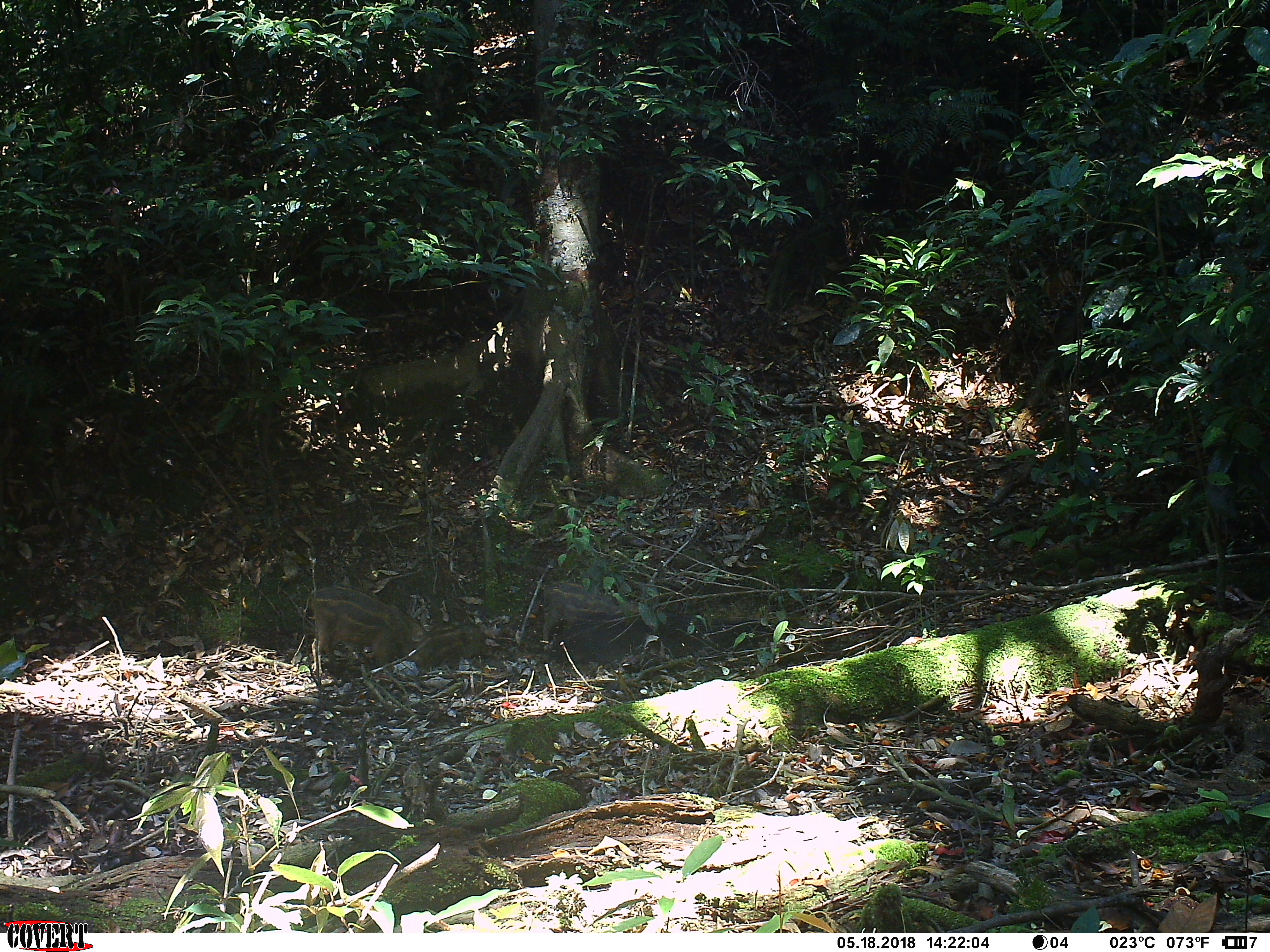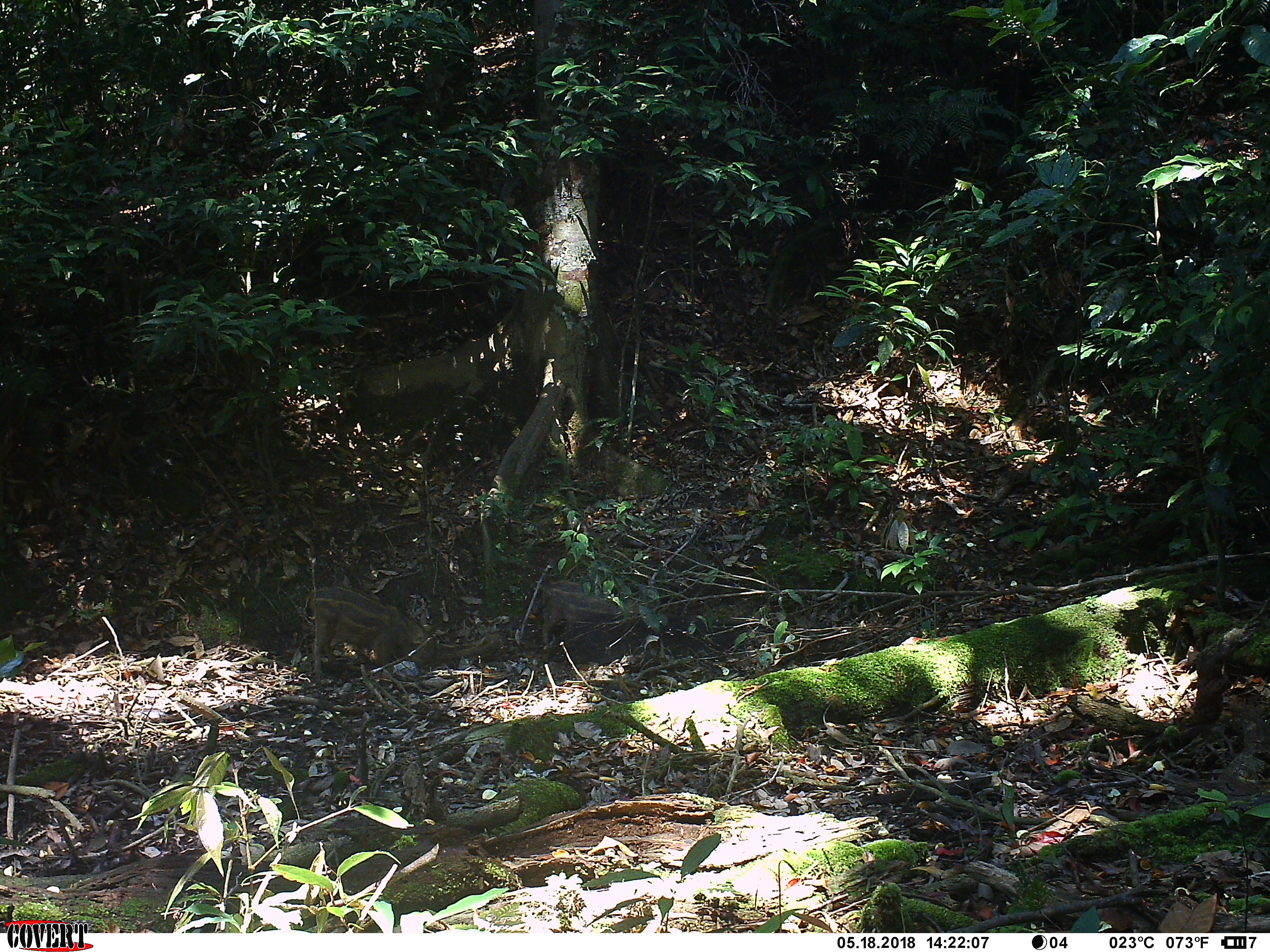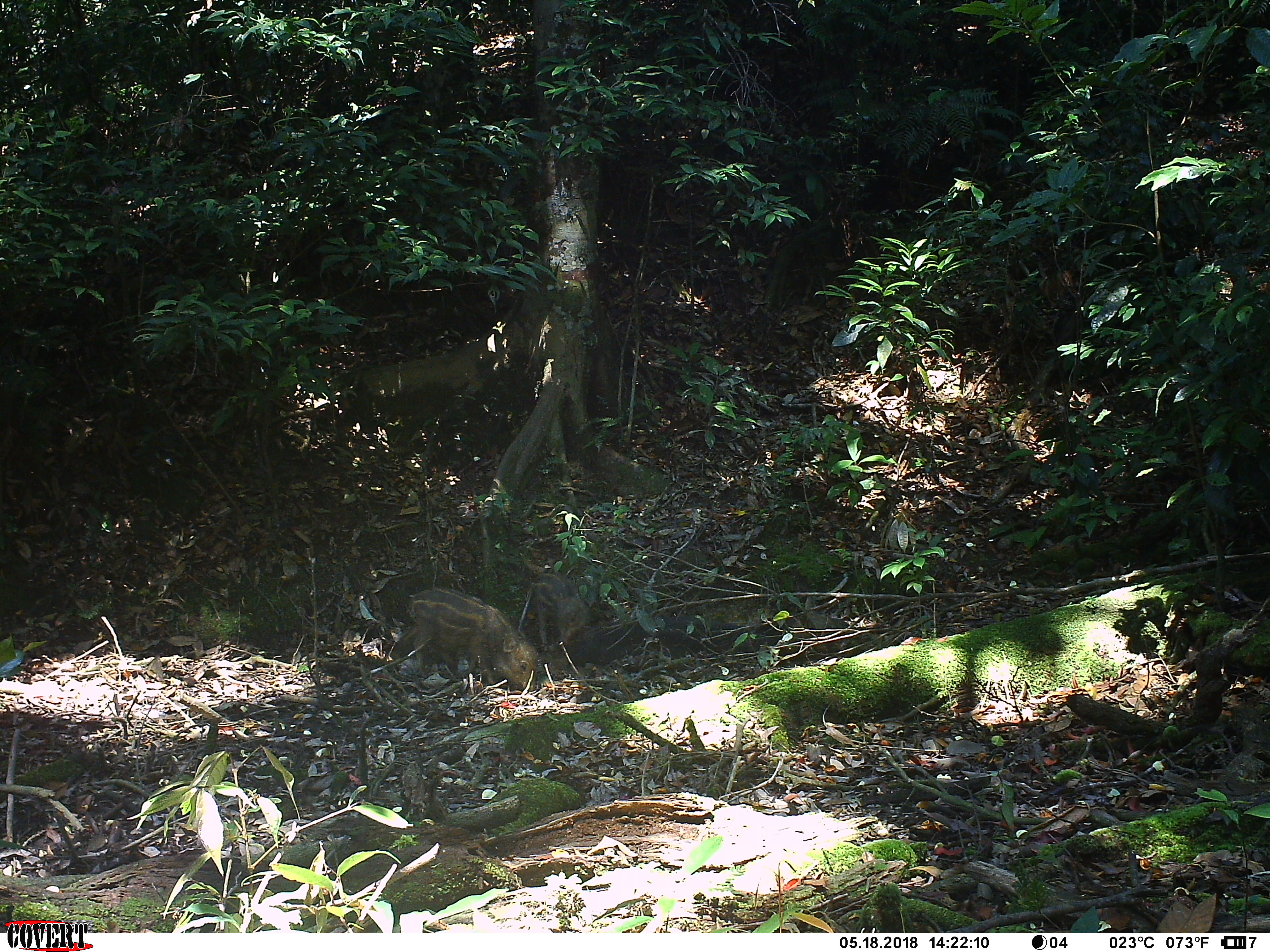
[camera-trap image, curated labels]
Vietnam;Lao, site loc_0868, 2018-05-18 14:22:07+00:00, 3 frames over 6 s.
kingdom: Animalia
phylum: Chordata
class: Mammalia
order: Artiodactyla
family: Suidae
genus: Sus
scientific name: Sus scrofa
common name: eurasian wild pig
Eurasian wild pig (Sus scrofa). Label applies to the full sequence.